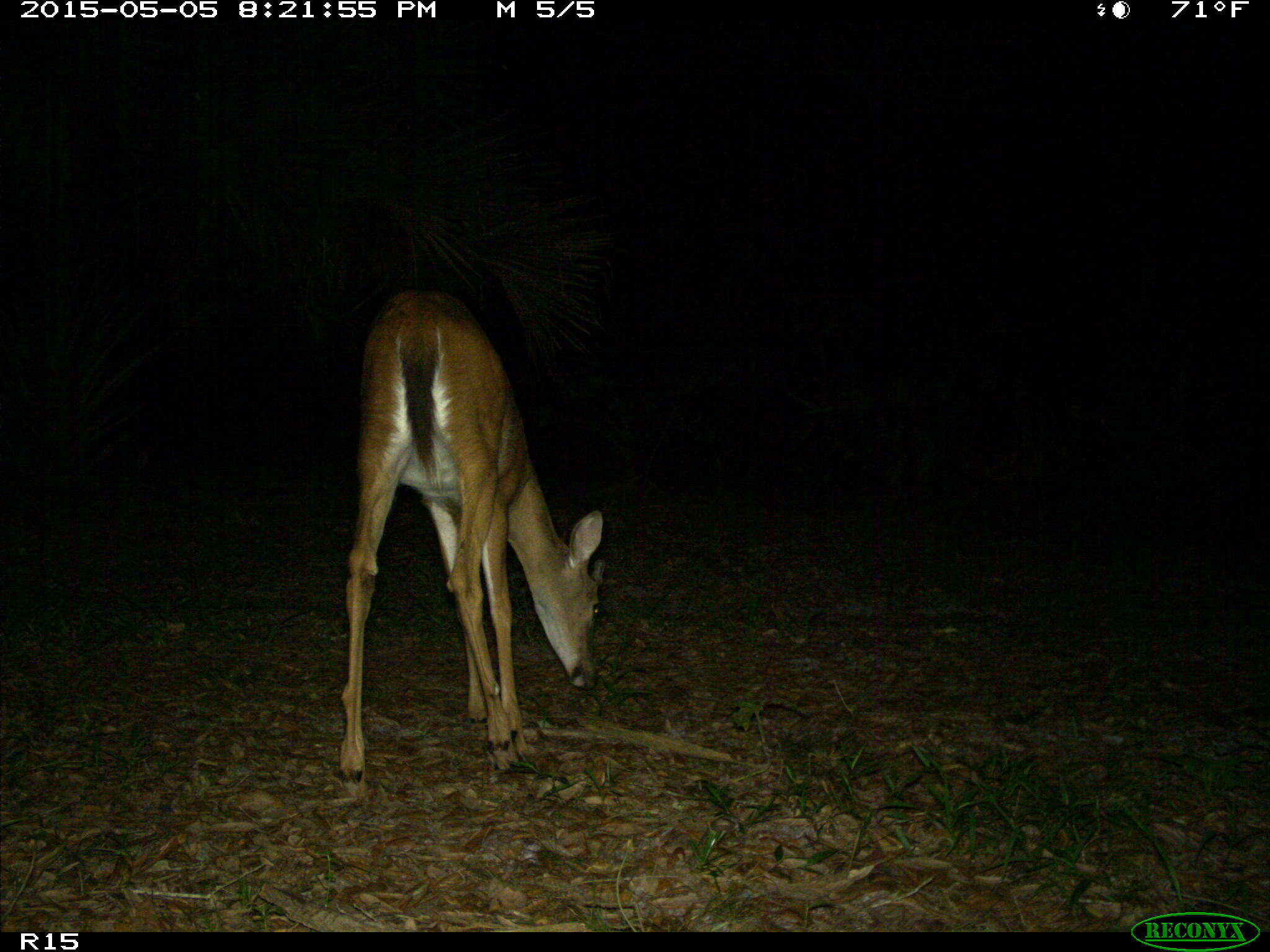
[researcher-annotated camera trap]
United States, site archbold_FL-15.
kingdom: Animalia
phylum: Chordata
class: Mammalia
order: Artiodactyla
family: Cervidae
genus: Odocoileus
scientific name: Odocoileus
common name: deer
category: unidentified deer